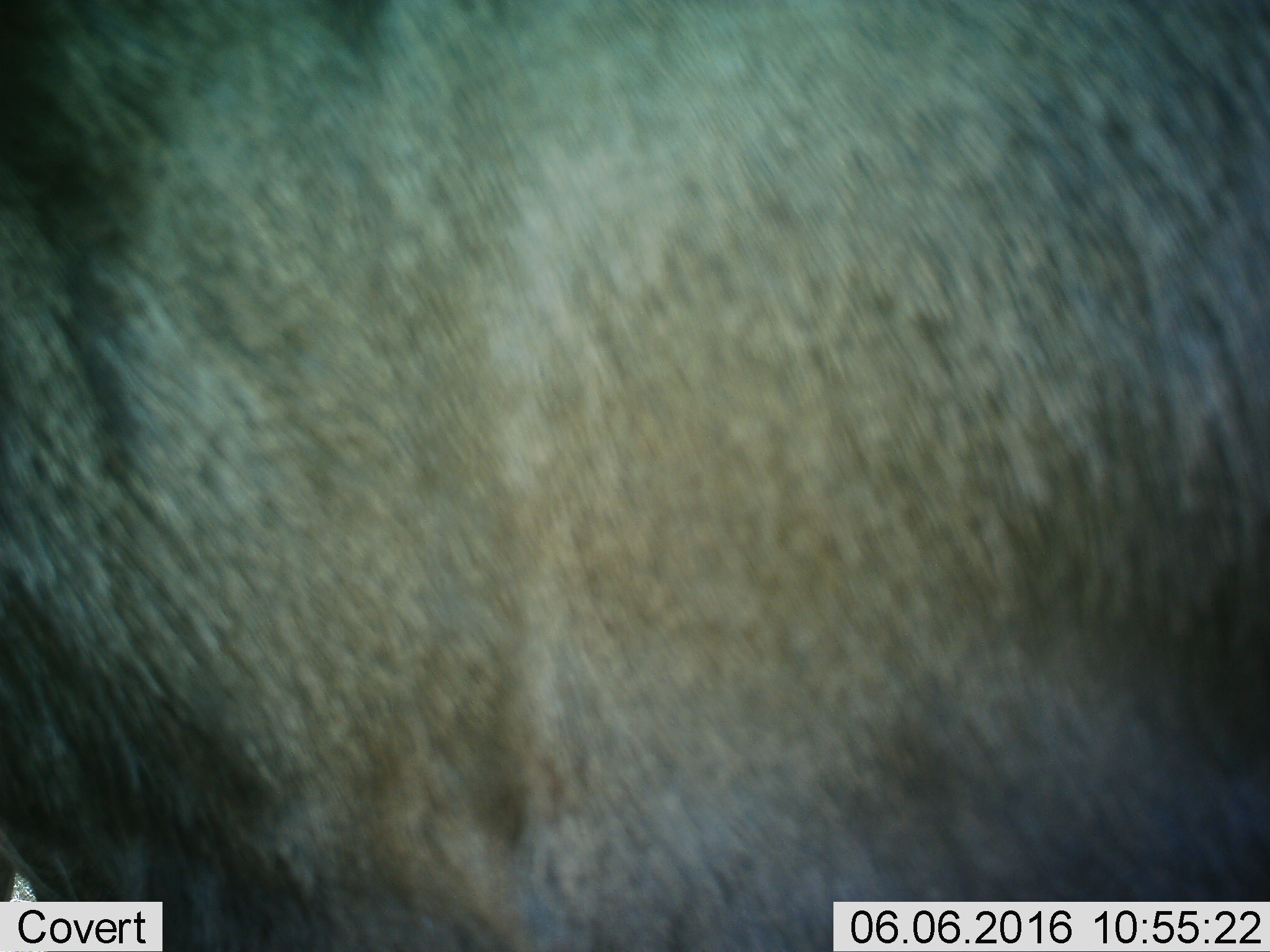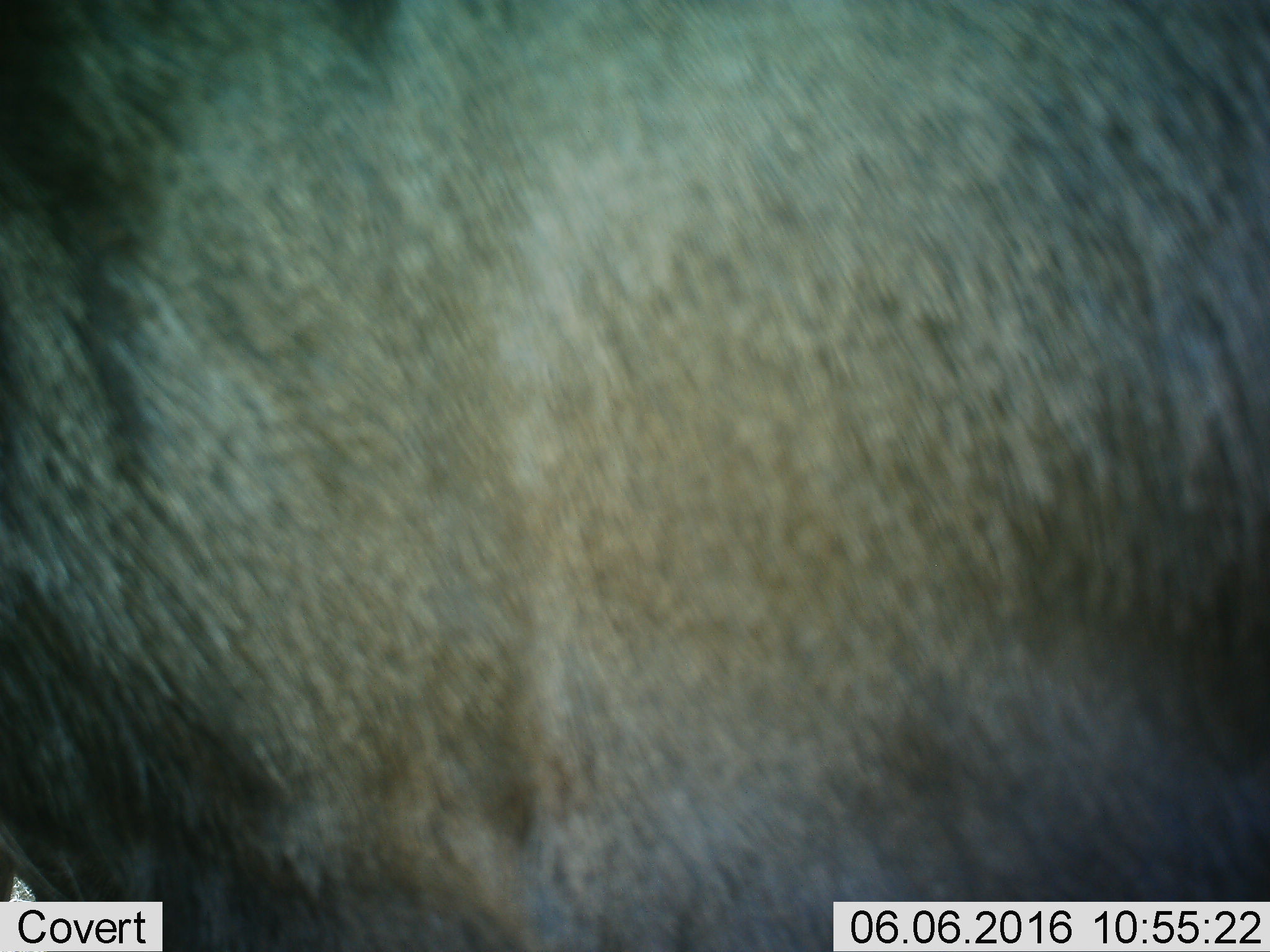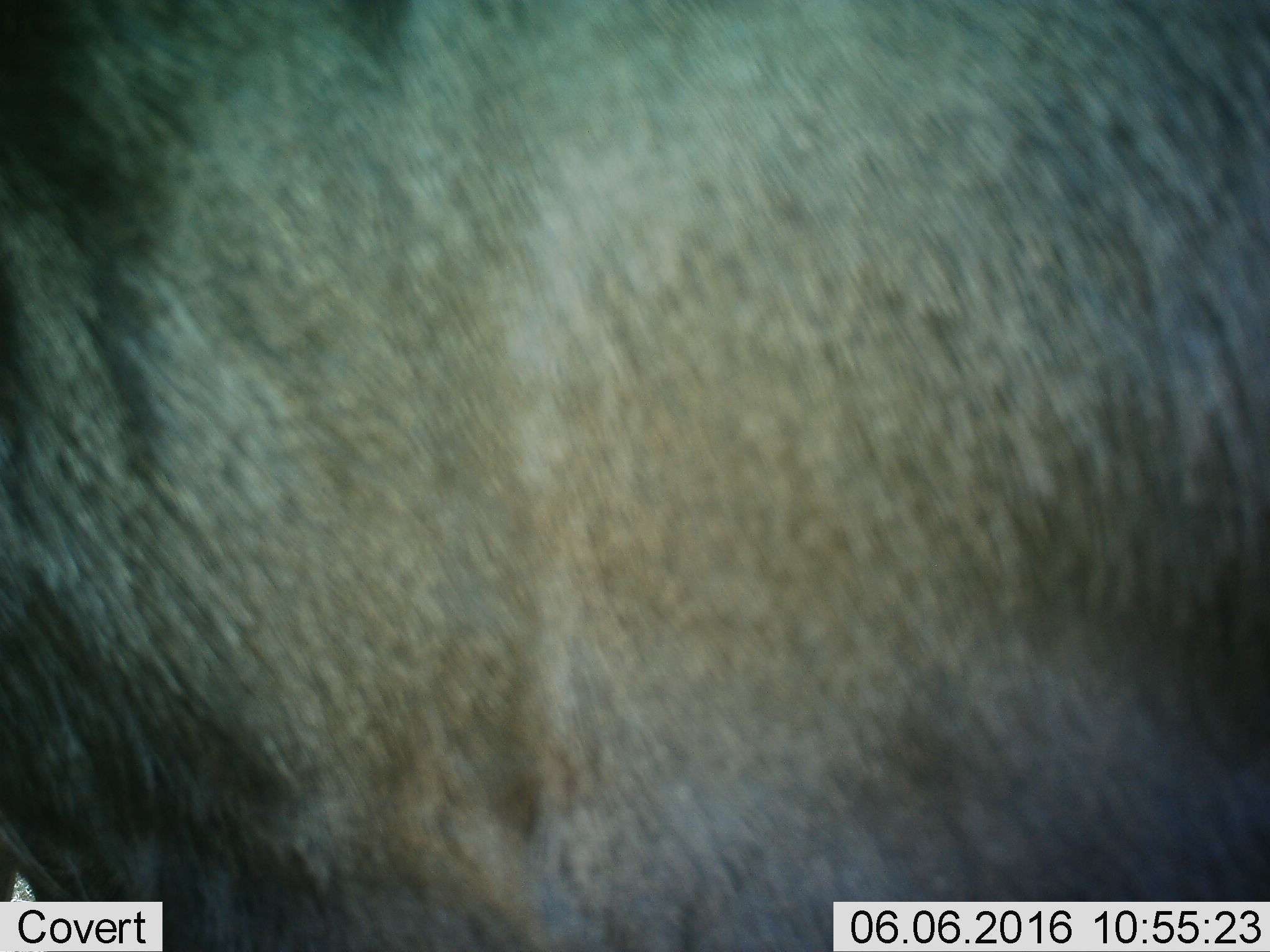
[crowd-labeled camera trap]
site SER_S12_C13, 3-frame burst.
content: unidentified animal